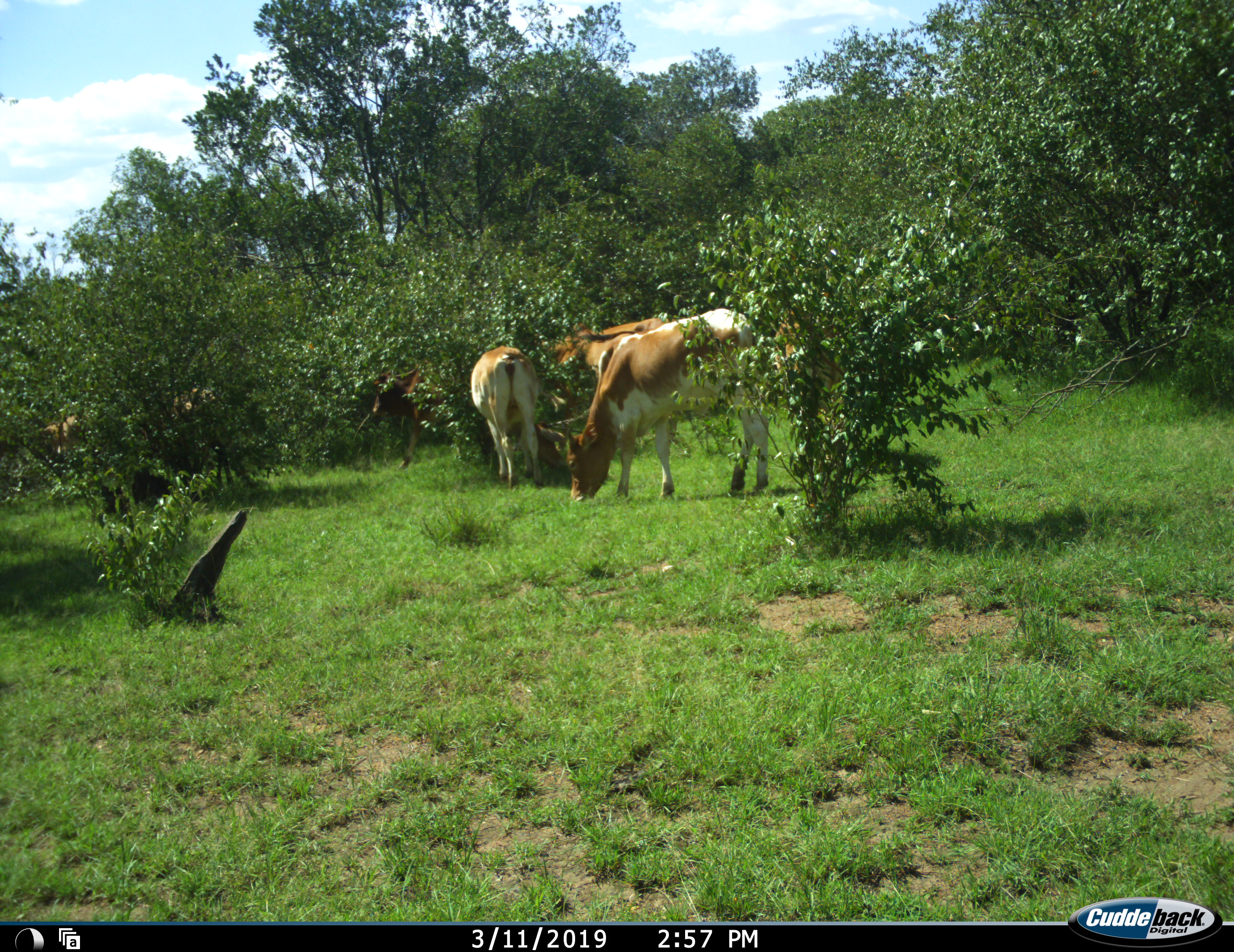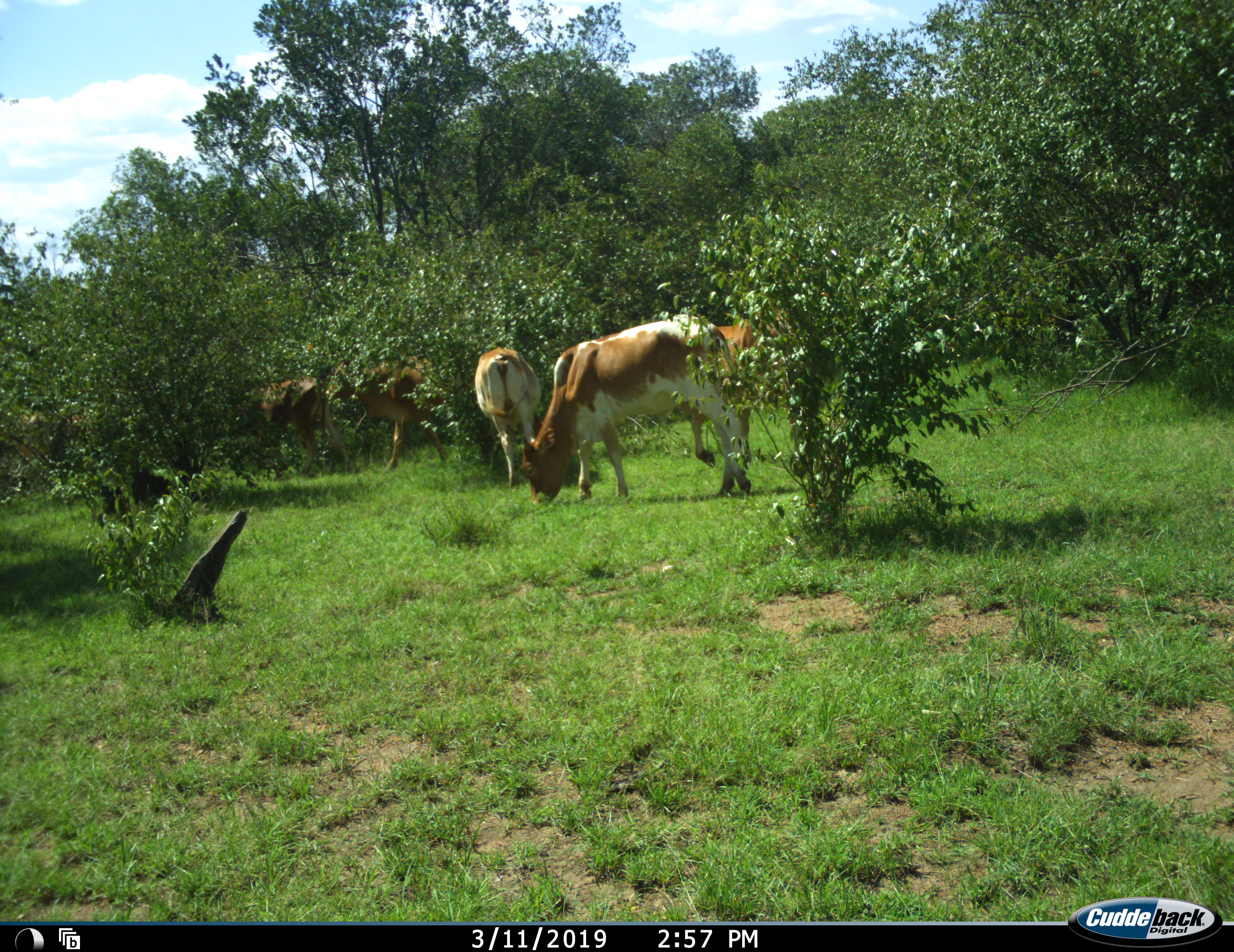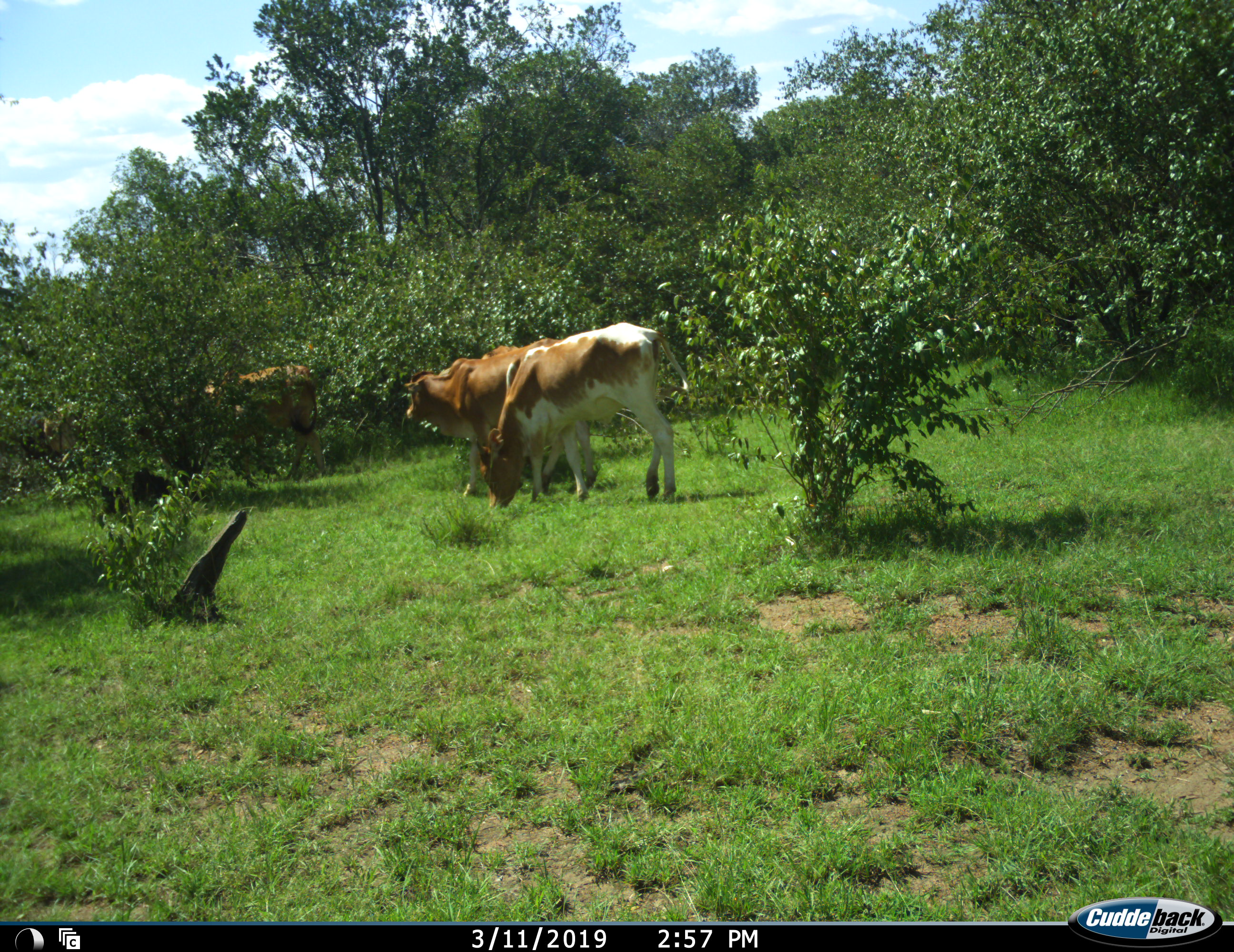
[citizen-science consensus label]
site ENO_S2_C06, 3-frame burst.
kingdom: Animalia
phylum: Chordata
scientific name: Vertebrata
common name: domestic animal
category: domesticanimal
Domesticanimal (domestic animal) (Vertebrata), count 6. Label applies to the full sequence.